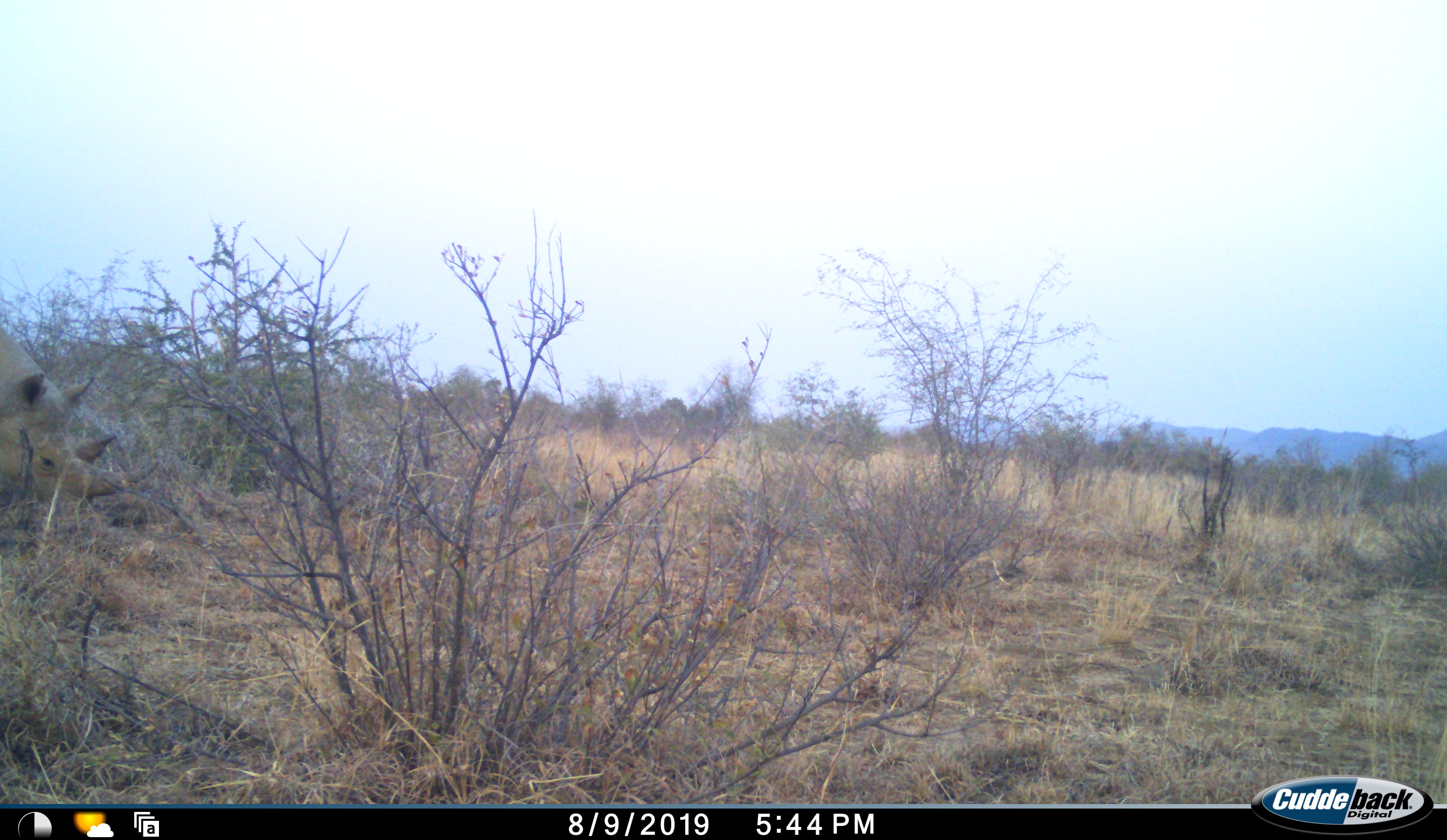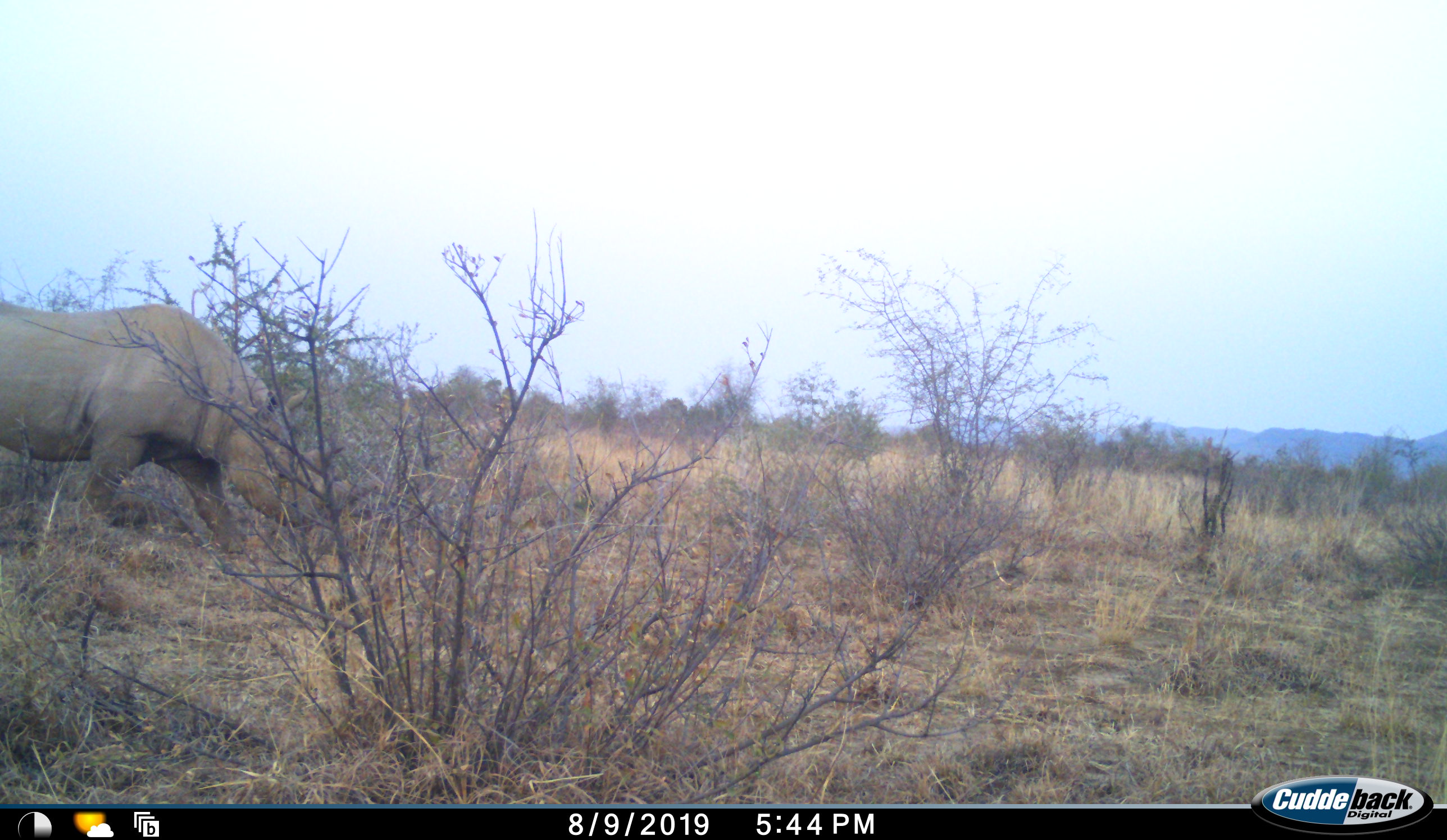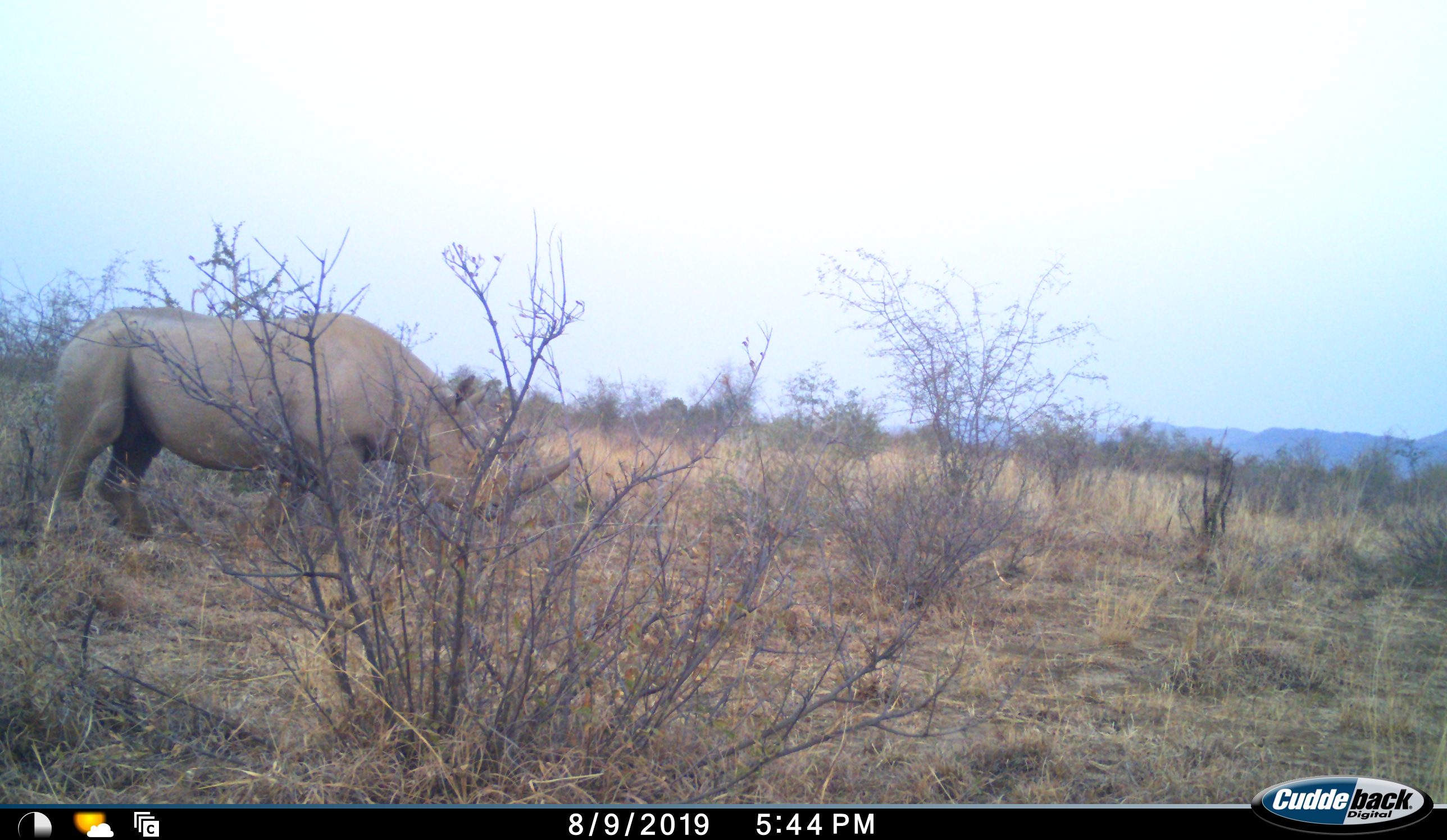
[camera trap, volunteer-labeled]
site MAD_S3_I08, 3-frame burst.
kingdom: Animalia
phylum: Chordata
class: Mammalia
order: Perissodactyla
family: Rhinocerotidae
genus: Diceros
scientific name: Diceros bicornis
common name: black rhinoceros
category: rhinocerosblack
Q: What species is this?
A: Rhinocerosblack (black rhinoceros) (Diceros bicornis).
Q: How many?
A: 1.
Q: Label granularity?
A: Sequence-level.